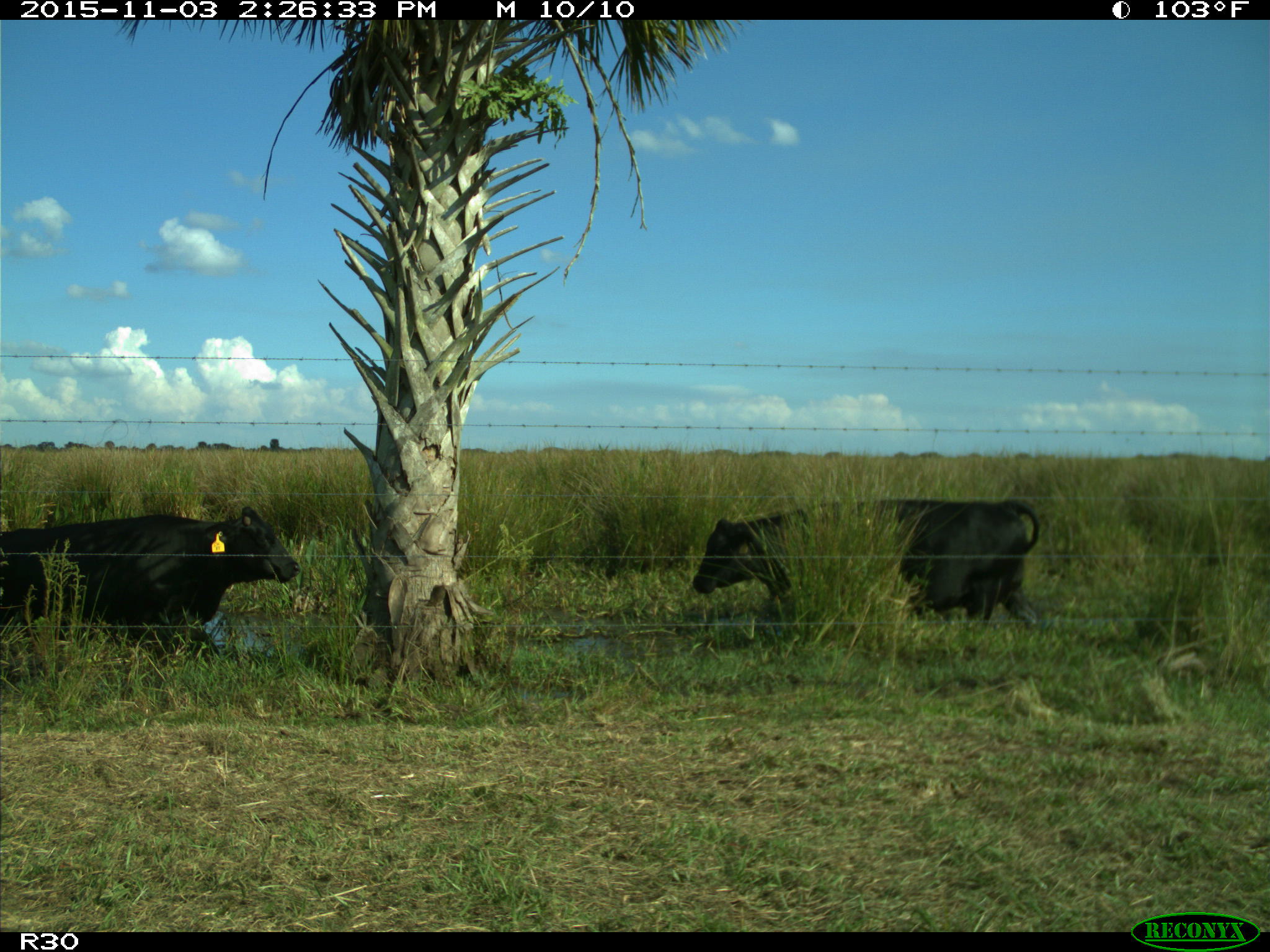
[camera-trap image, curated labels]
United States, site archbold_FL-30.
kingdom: Animalia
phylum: Chordata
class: Mammalia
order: Artiodactyla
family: Bovidae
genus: Bos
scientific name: Bos taurus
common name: domestic cow